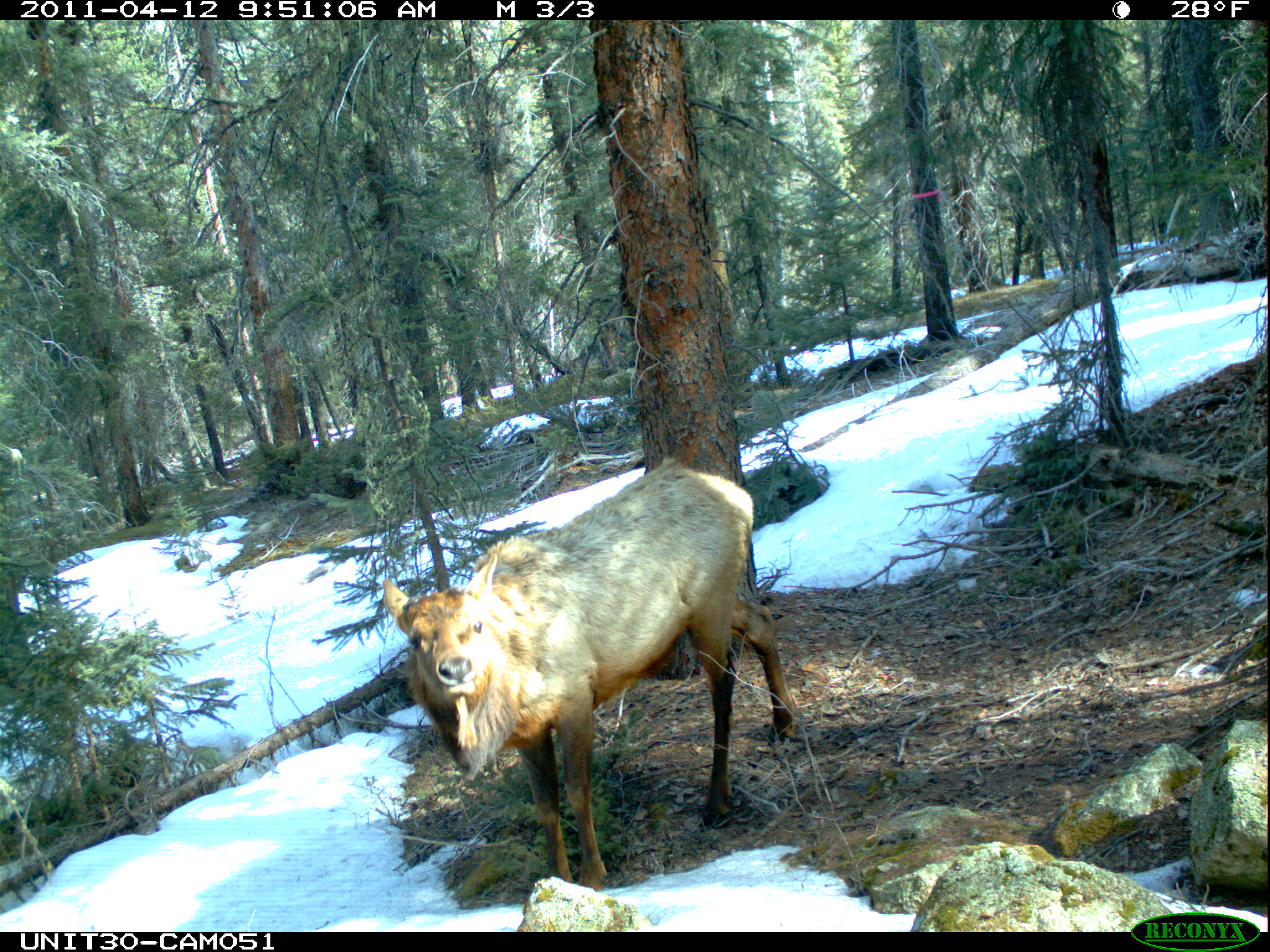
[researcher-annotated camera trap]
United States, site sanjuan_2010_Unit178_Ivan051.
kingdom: Animalia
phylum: Chordata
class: Mammalia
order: Artiodactyla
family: Cervidae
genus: Cervus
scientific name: Cervus elaphus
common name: red deer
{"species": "Cervus elaphus (red deer)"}